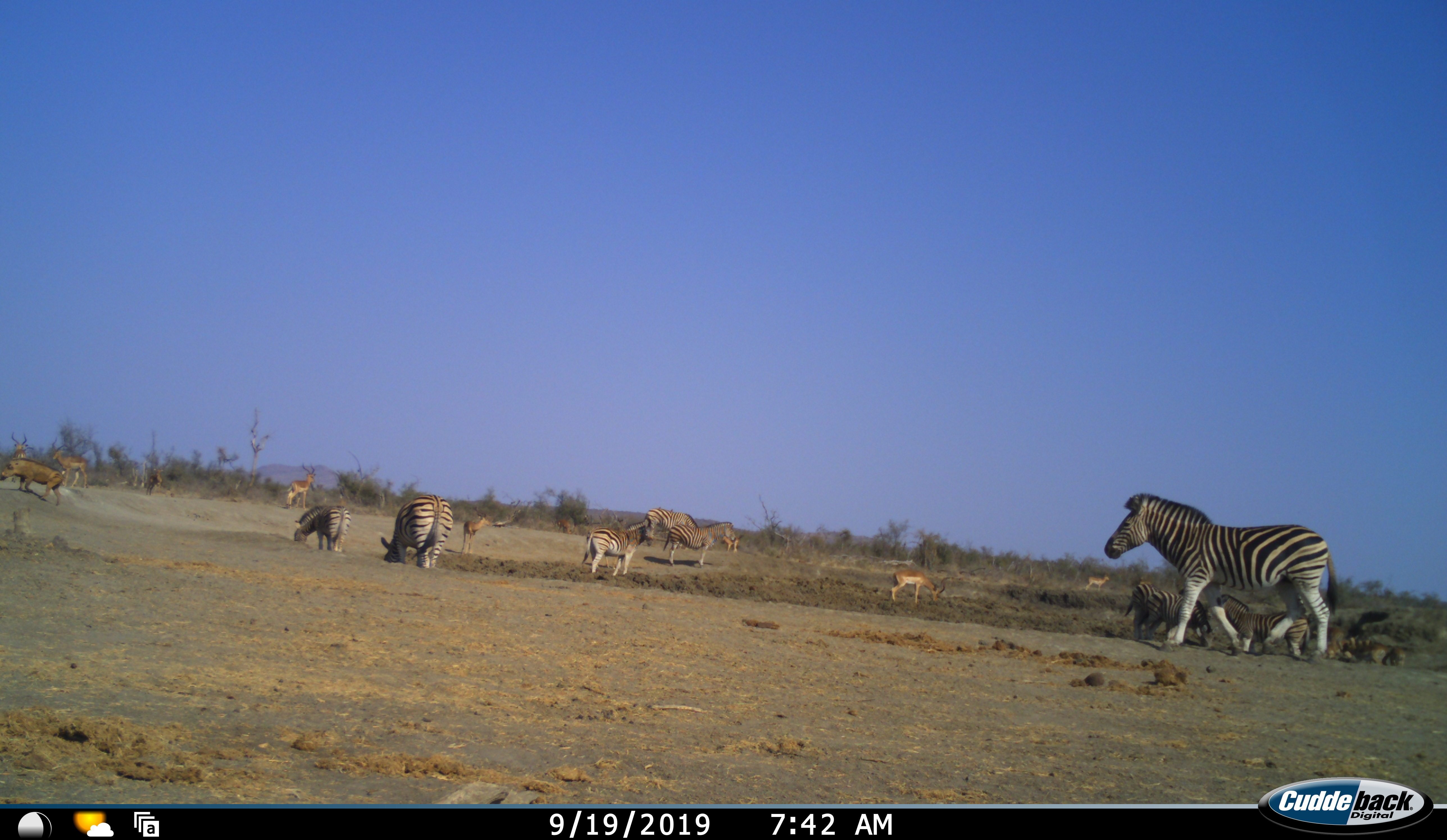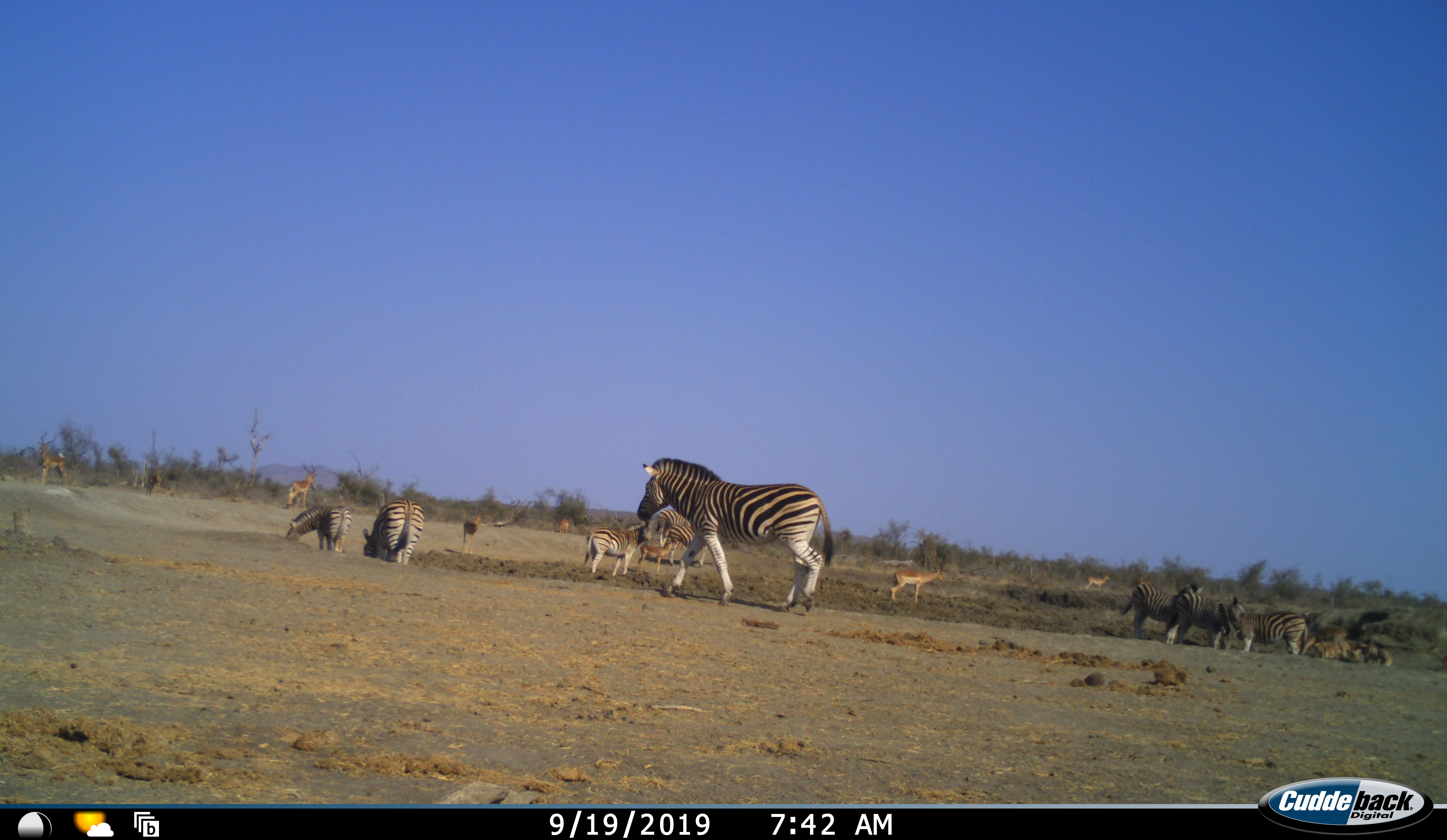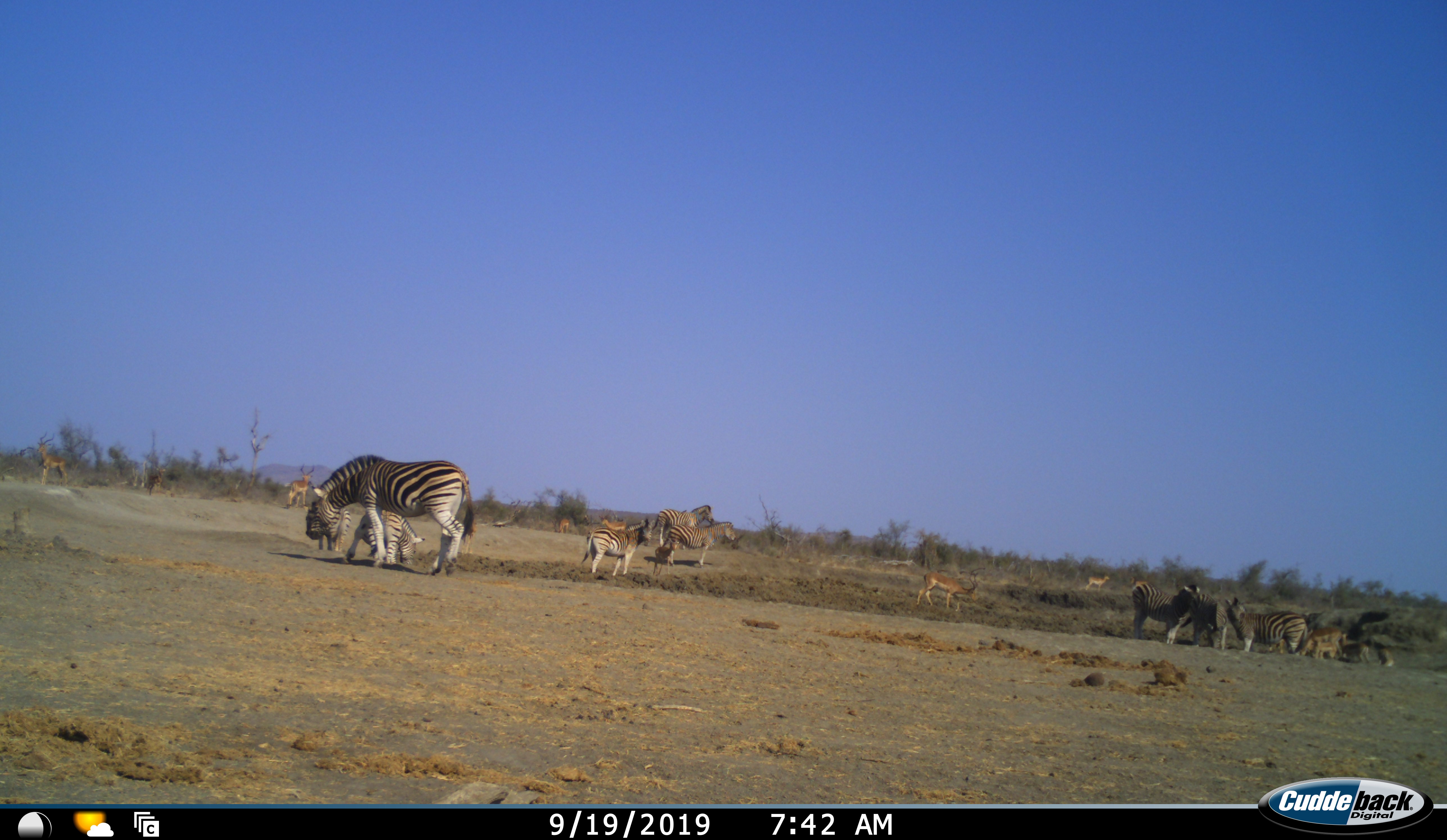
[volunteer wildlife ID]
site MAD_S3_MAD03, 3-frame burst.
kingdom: Animalia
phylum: Chordata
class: Mammalia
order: Artiodactyla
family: Bovidae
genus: Aepyceros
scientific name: Aepyceros melampus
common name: impala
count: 8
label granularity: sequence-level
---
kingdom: Animalia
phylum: Chordata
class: Mammalia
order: Perissodactyla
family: Equidae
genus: Equus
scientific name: Equus quagga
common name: plains zebra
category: zebraplains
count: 9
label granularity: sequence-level